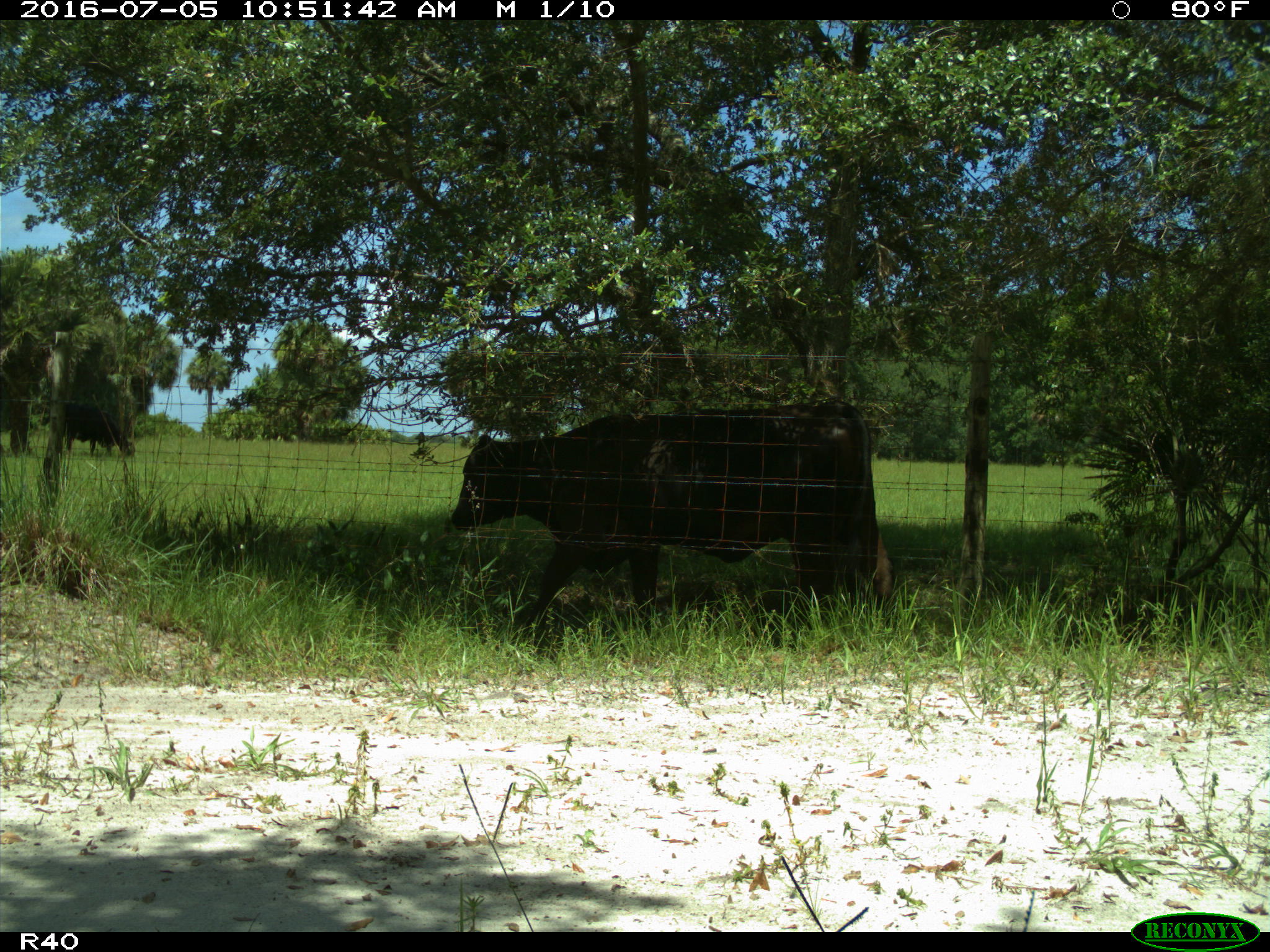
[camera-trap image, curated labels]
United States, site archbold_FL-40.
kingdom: Animalia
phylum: Chordata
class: Mammalia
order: Artiodactyla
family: Bovidae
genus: Bos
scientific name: Bos taurus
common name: domestic cow